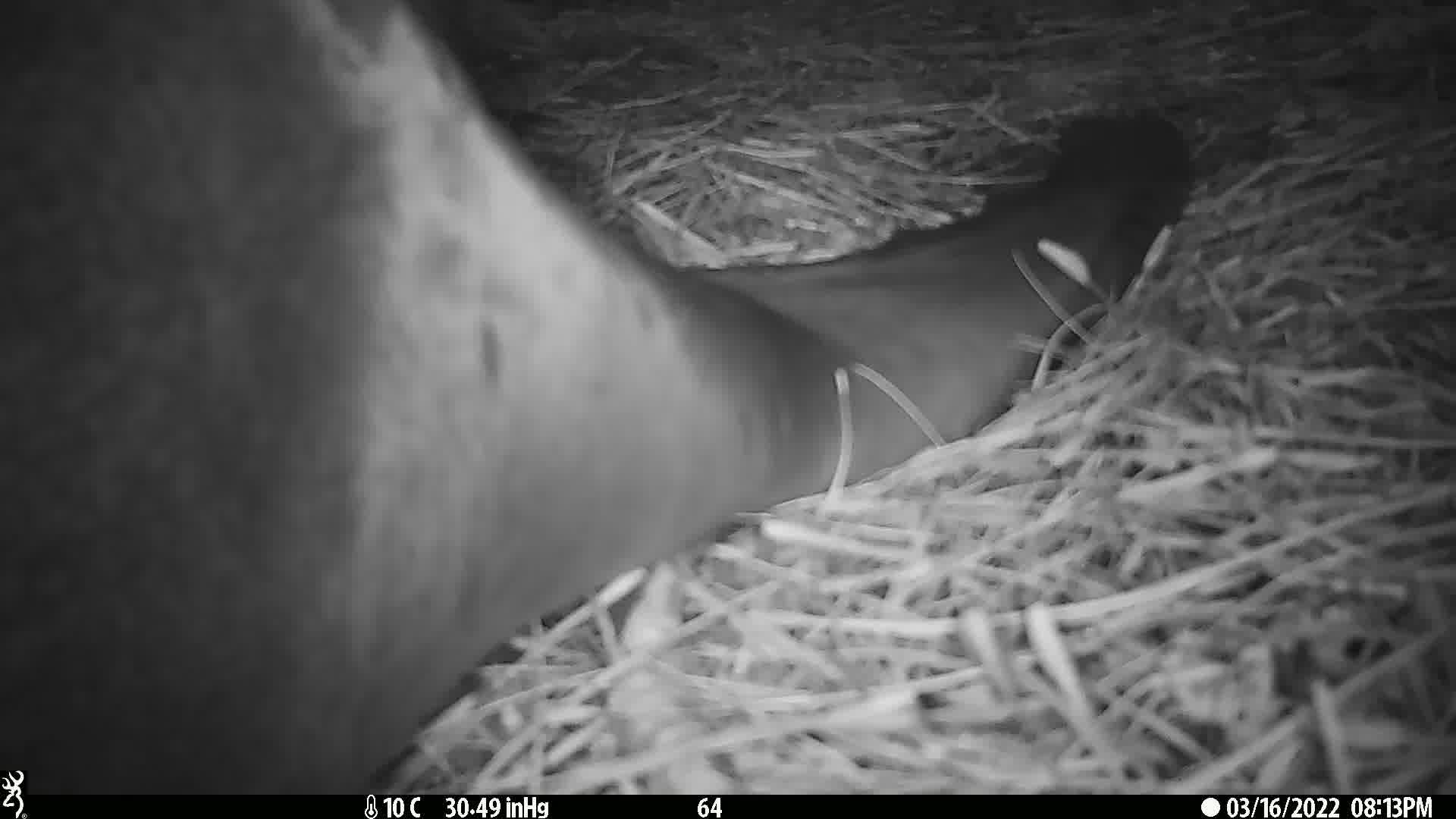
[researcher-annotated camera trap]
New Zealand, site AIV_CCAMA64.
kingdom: Animalia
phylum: Chordata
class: Mammalia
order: Carnivora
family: Otariidae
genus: Phocarctos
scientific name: Phocarctos hookeri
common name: new zealand sea lion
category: sealion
Sealion (new zealand sea lion) (Phocarctos hookeri).